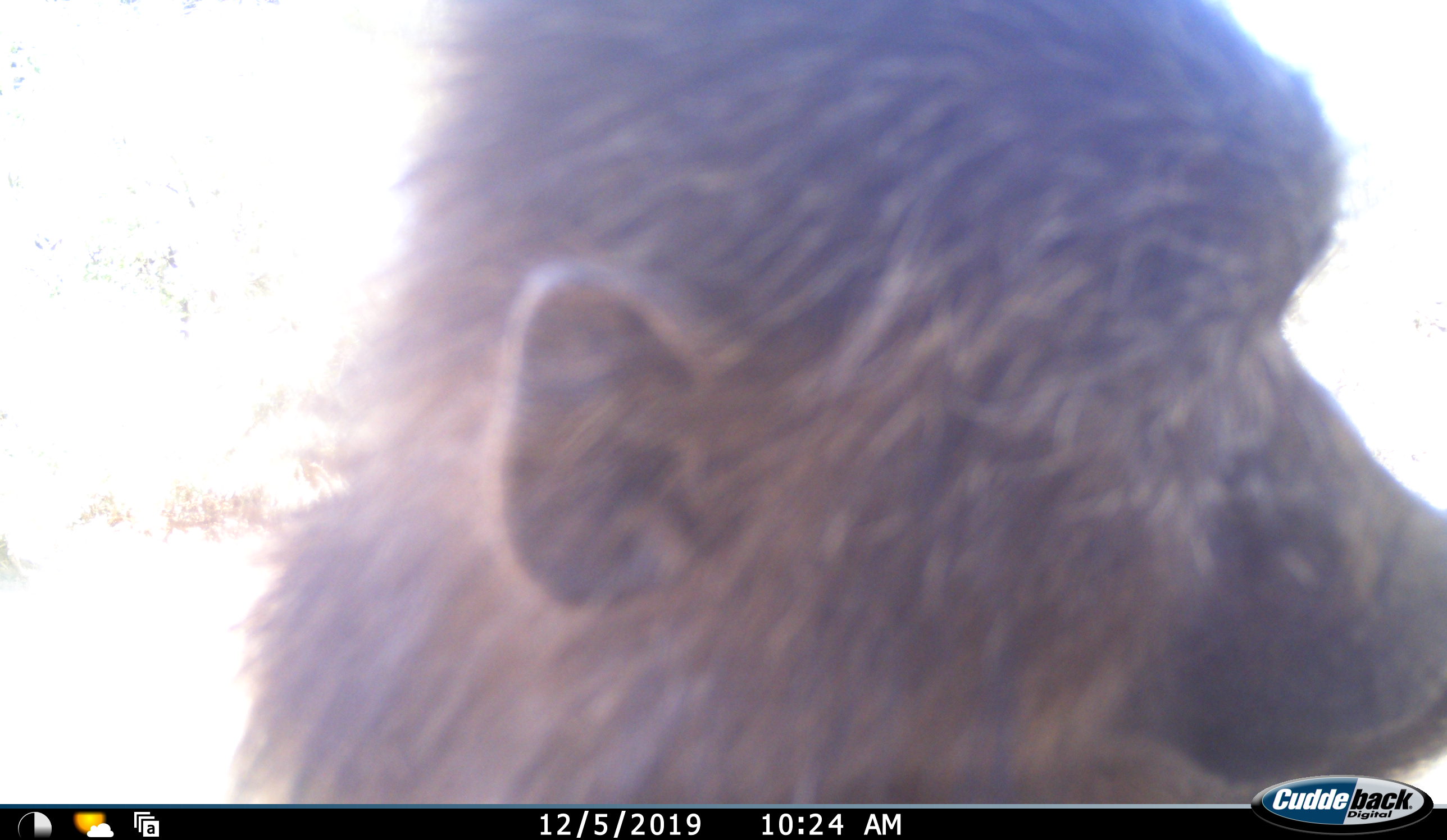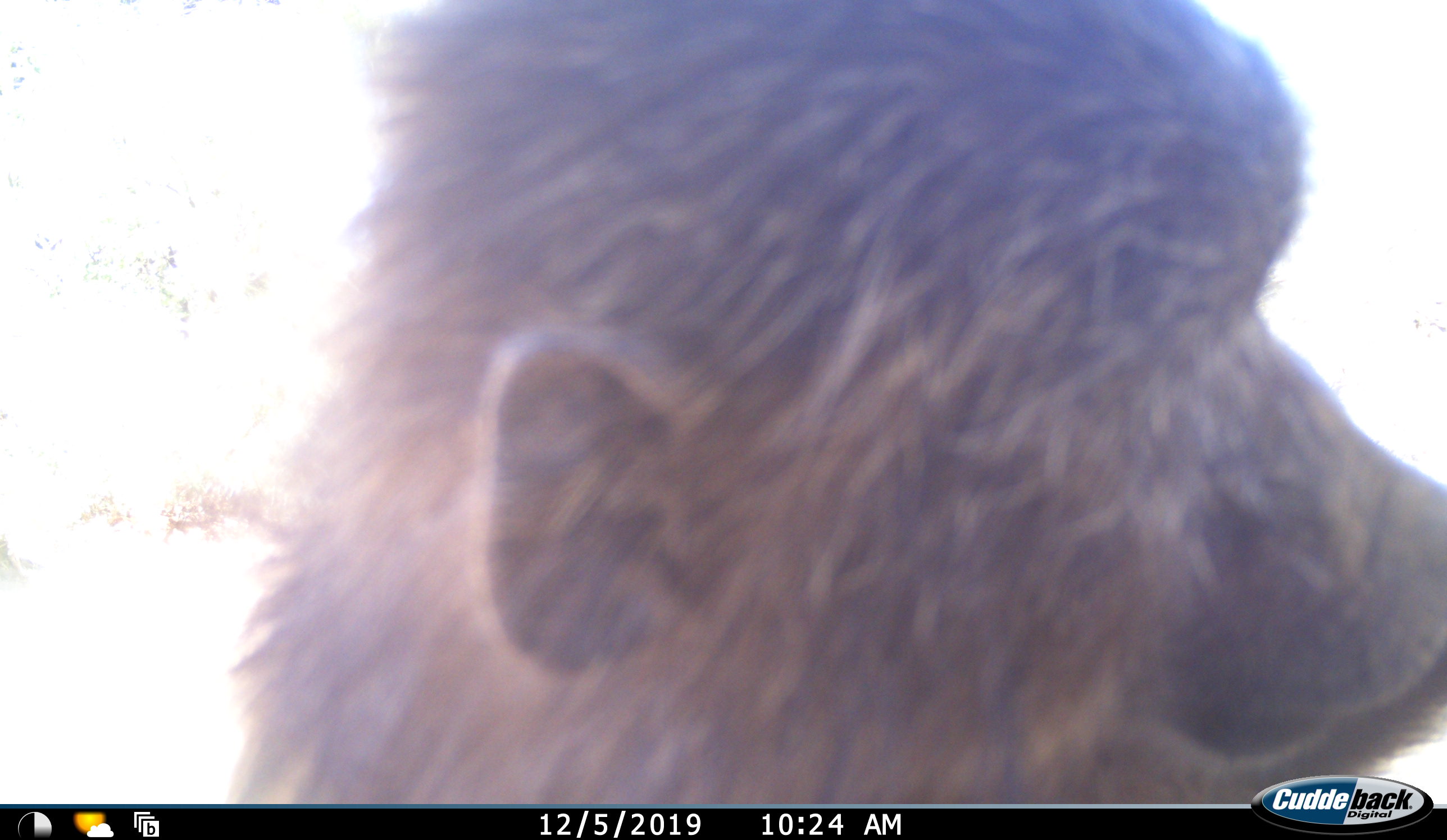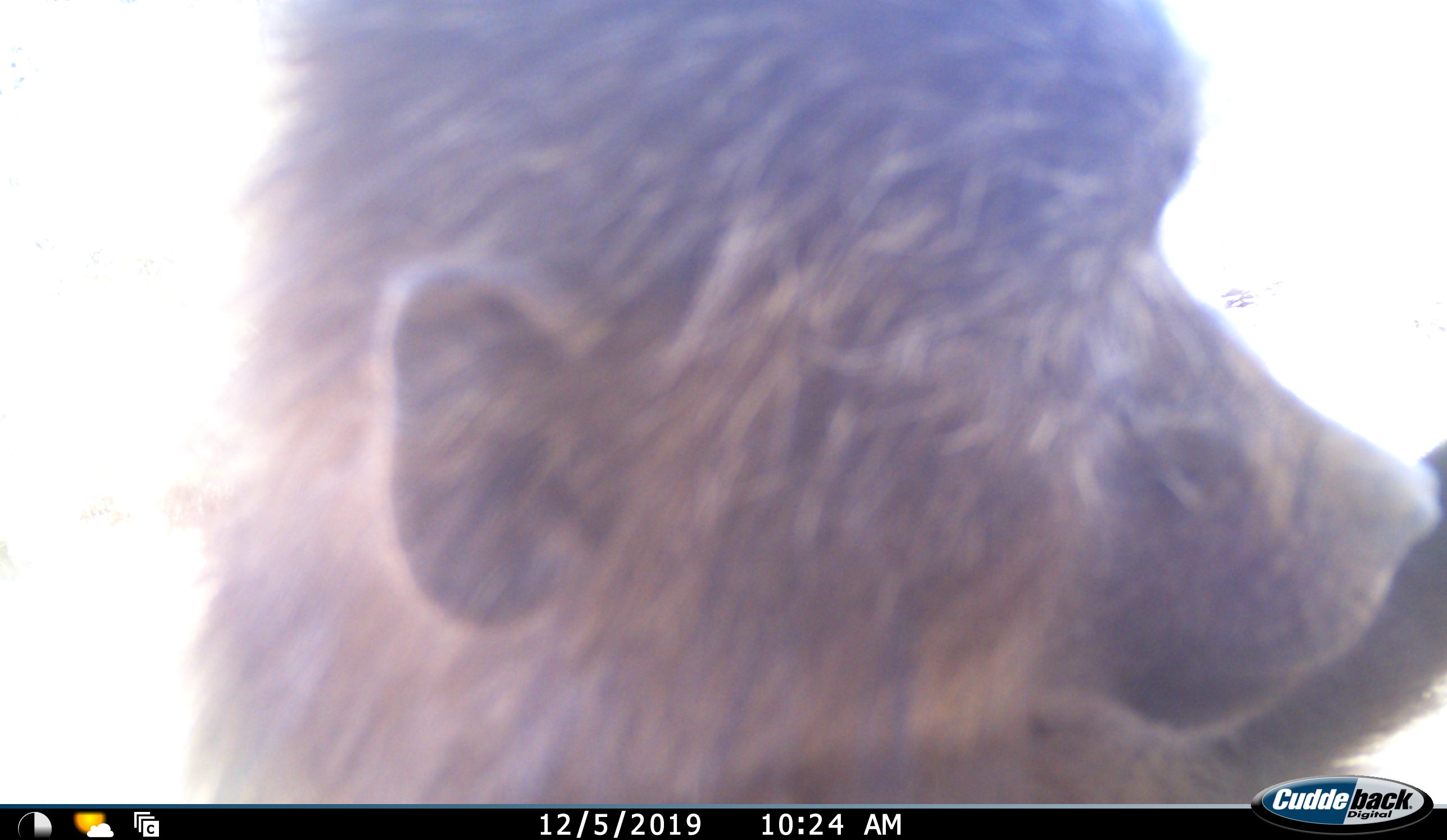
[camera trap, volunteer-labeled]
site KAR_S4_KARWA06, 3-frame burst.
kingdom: Animalia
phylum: Chordata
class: Mammalia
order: Primates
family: Cercopithecidae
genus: Papio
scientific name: Papio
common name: baboon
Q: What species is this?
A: Baboon (Papio).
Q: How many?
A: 1.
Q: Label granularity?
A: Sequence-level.